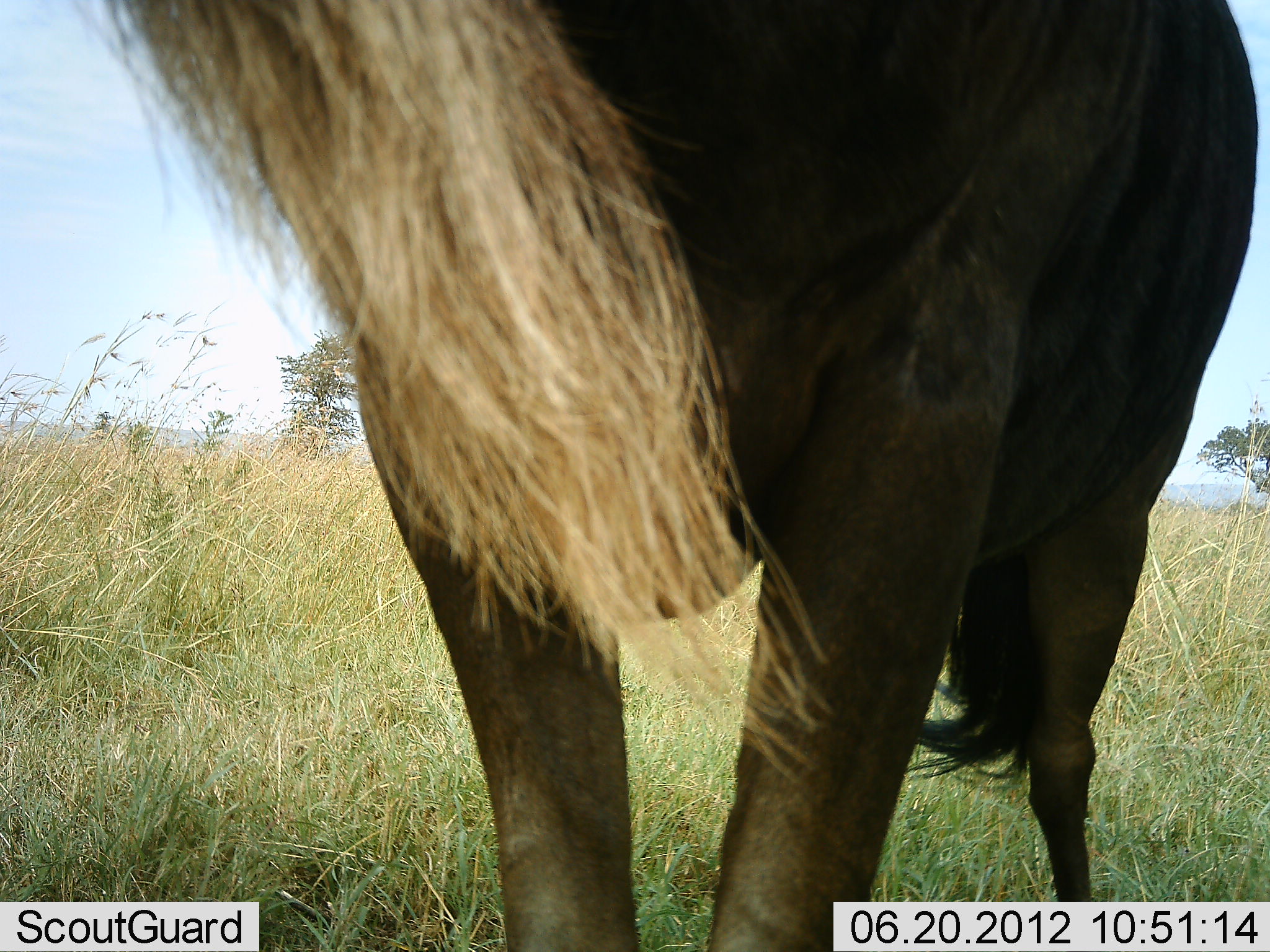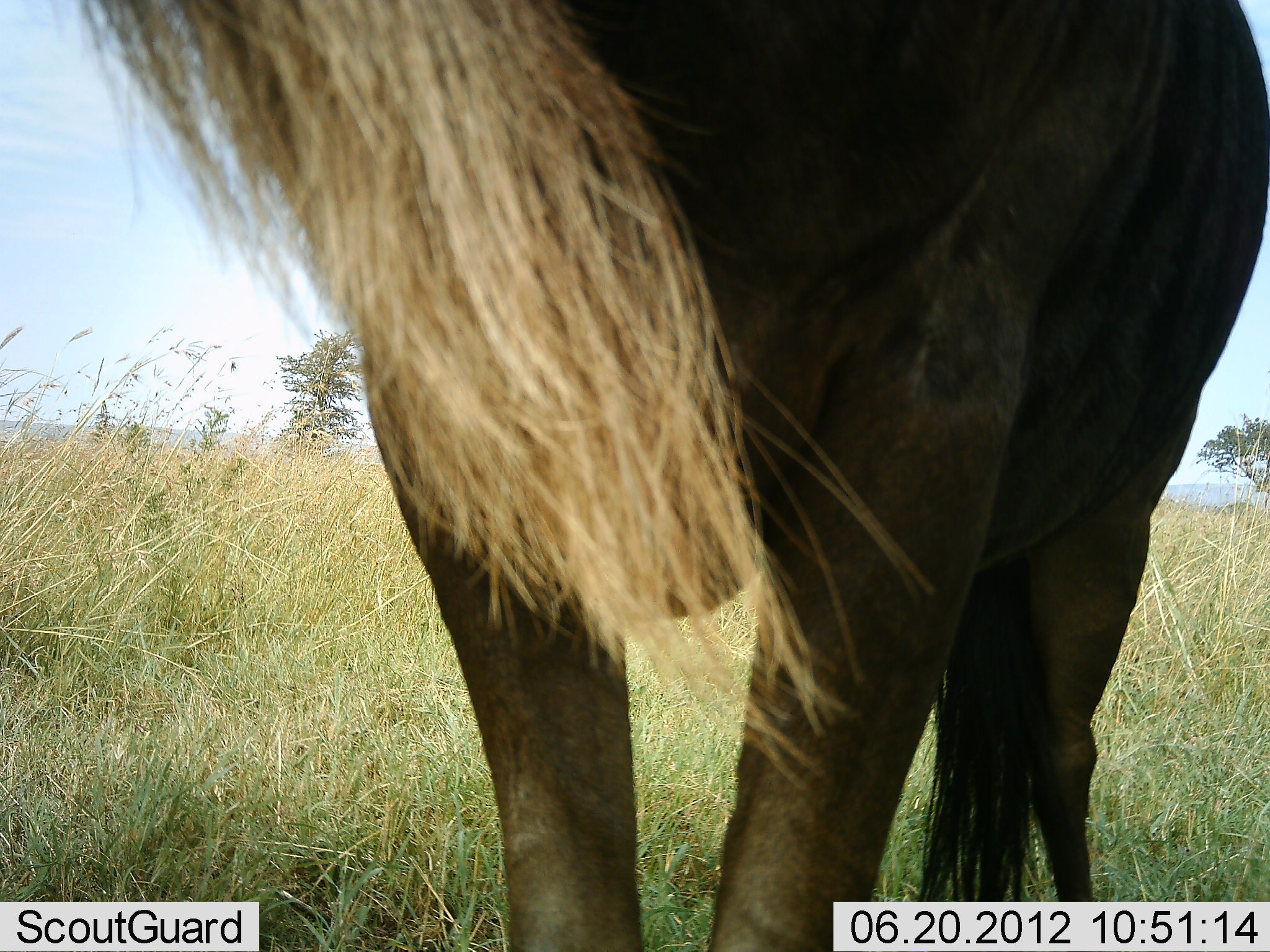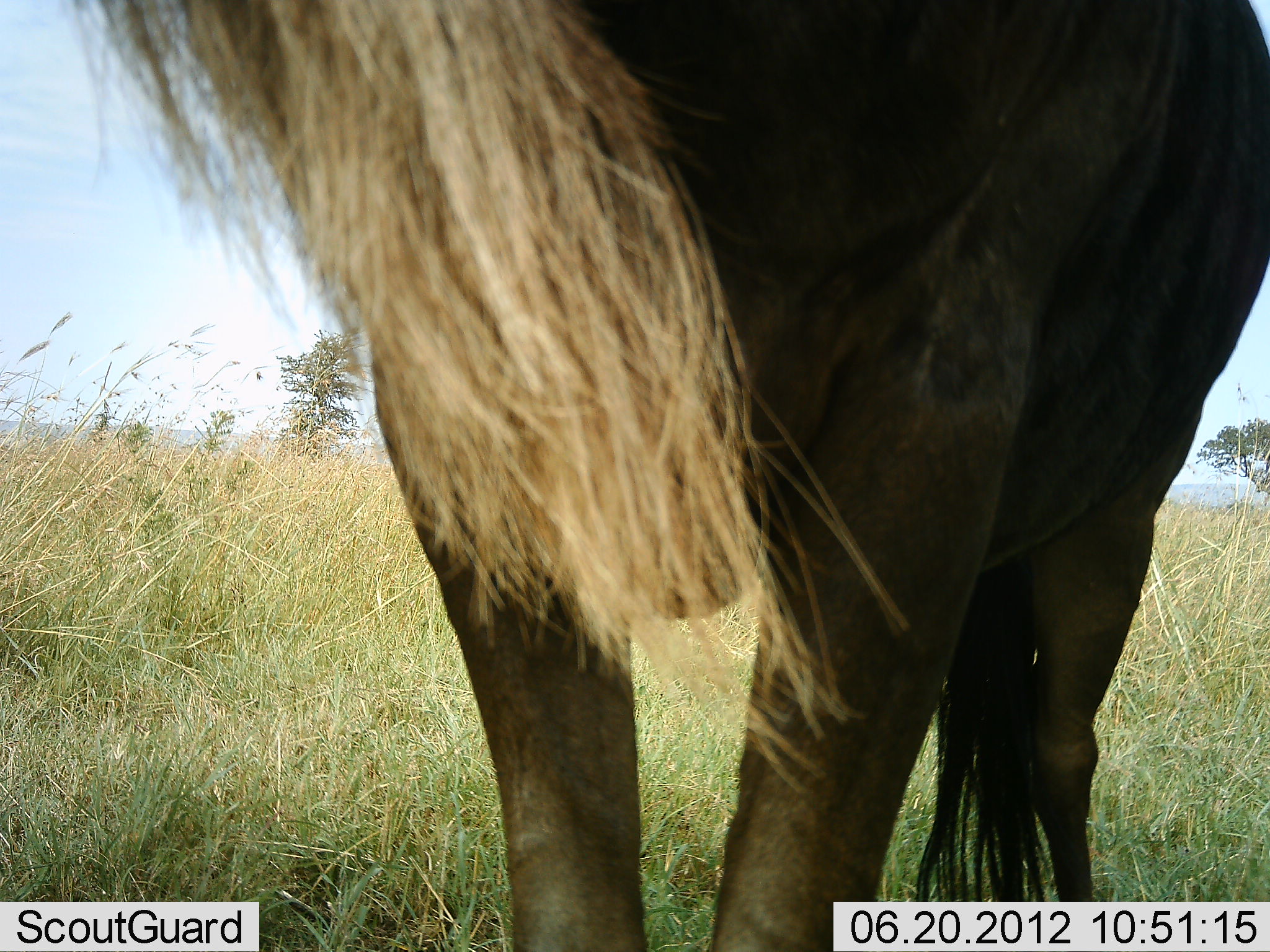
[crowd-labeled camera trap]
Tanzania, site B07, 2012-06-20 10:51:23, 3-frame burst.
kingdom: Animalia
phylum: Chordata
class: Mammalia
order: Artiodactyla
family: Bovidae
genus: Connochaetes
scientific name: Connochaetes taurinus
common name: blue wildebeest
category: wildebeest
Wildebeest (blue wildebeest) (Connochaetes taurinus), count 1. Behavior (volunteer vote fractions): standing 100%, resting 0%, moving 0%, interacting 0%. Young present (vote fraction): 0%. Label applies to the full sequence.